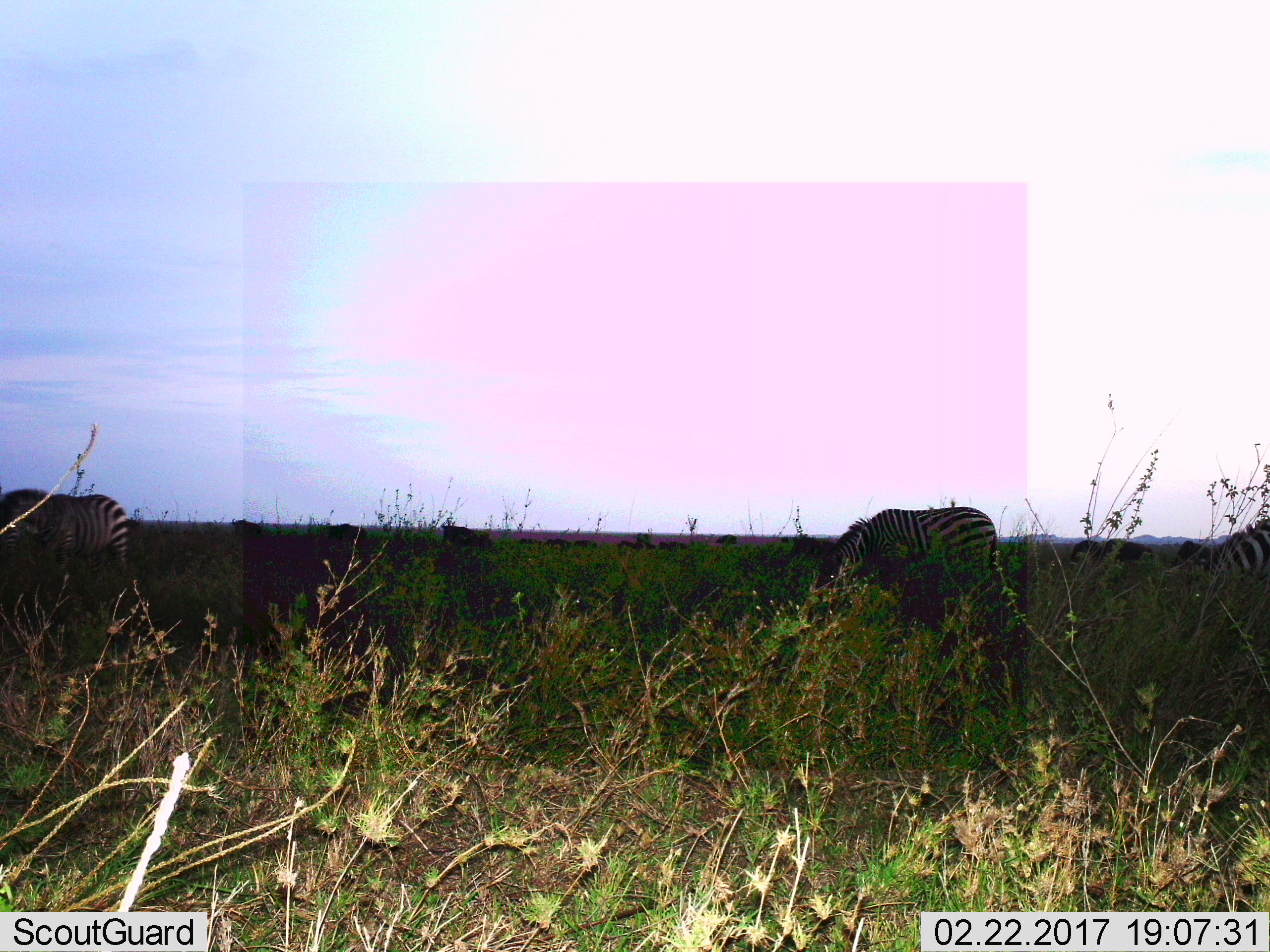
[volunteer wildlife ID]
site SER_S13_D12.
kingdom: Animalia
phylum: Chordata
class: Mammalia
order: Perissodactyla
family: Equidae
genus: Equus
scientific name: Equus quagga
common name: plains zebra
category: zebraplains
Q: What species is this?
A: Zebraplains (plains zebra) (Equus quagga).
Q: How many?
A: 3.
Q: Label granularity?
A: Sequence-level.